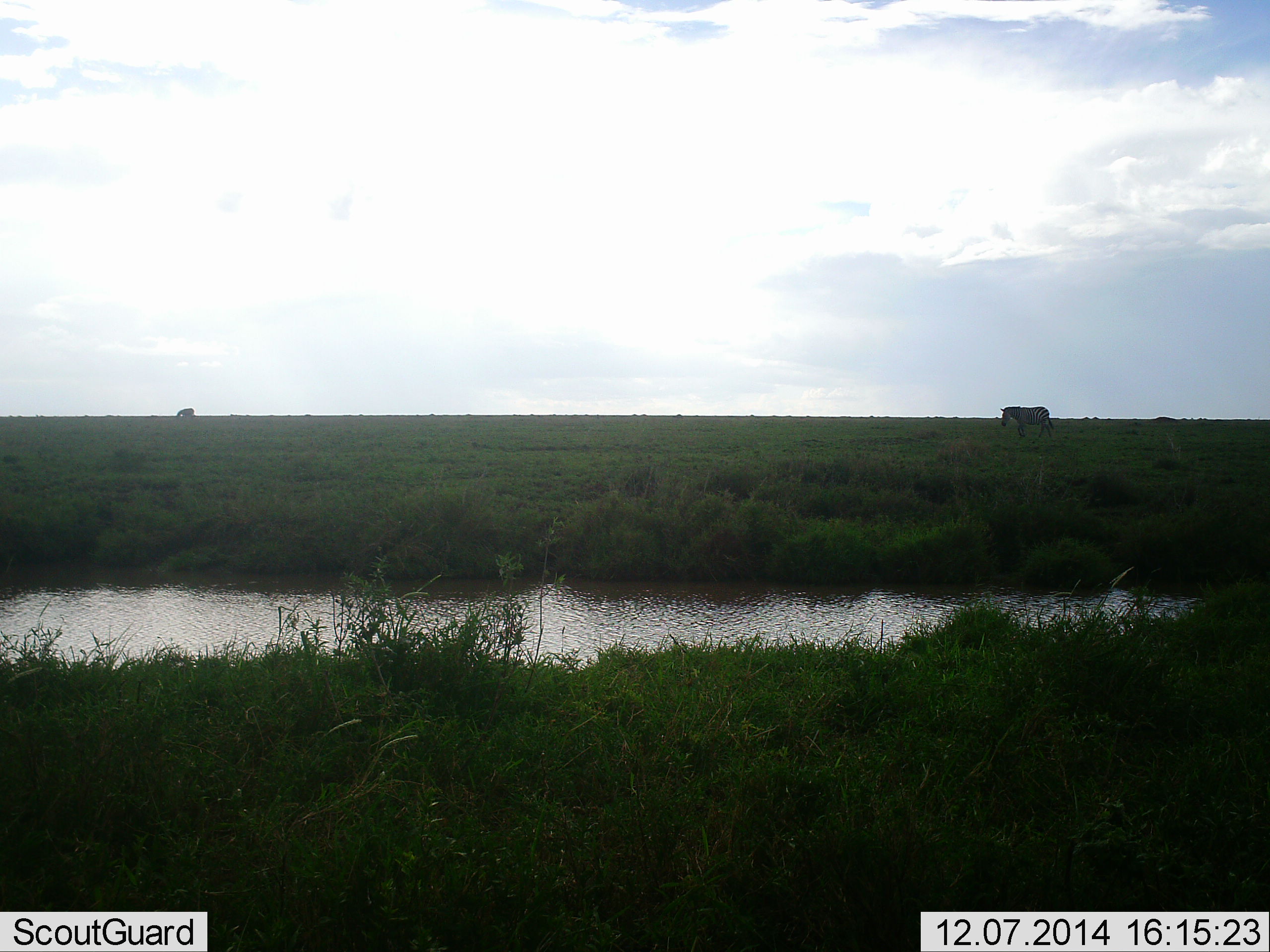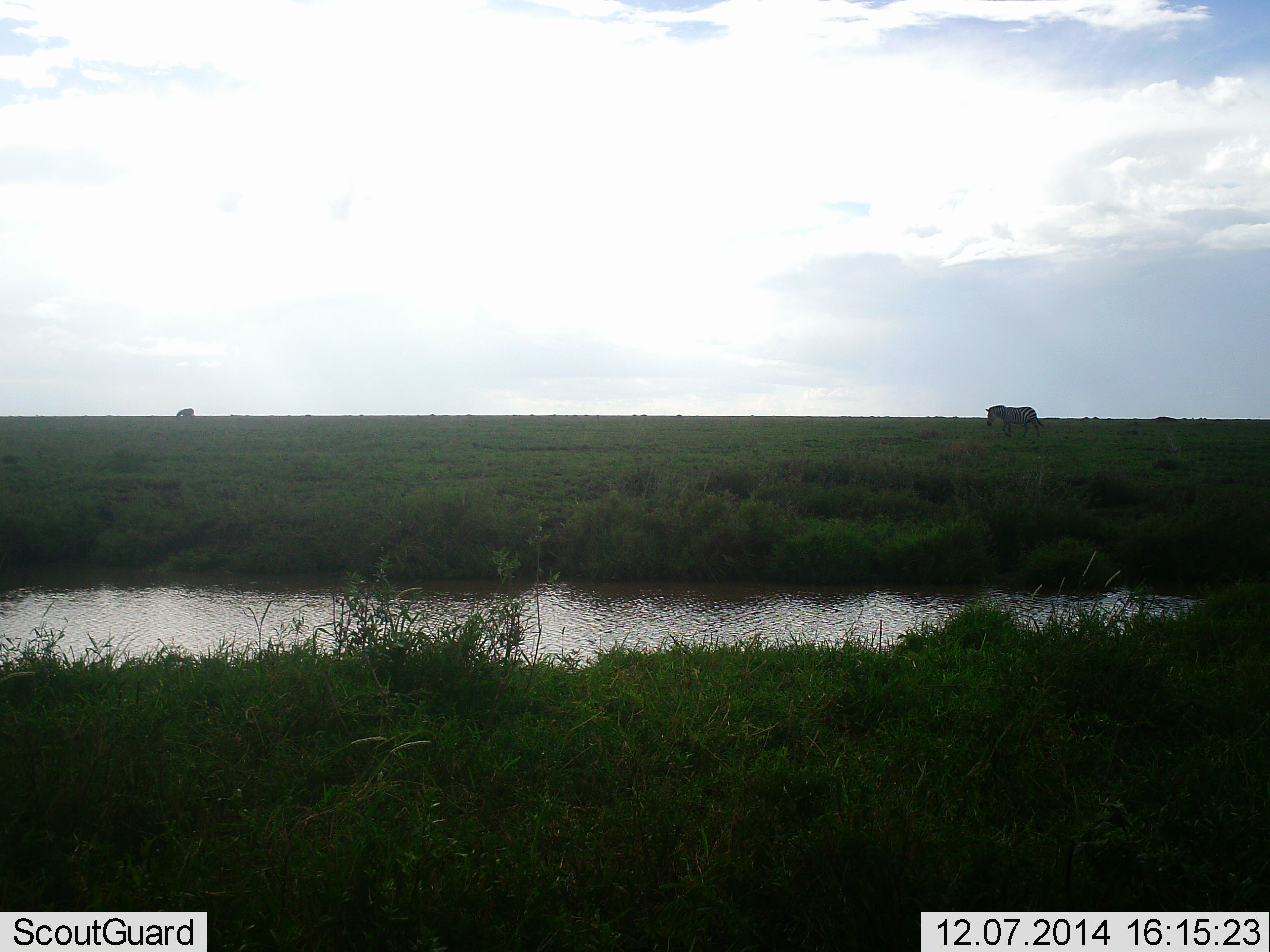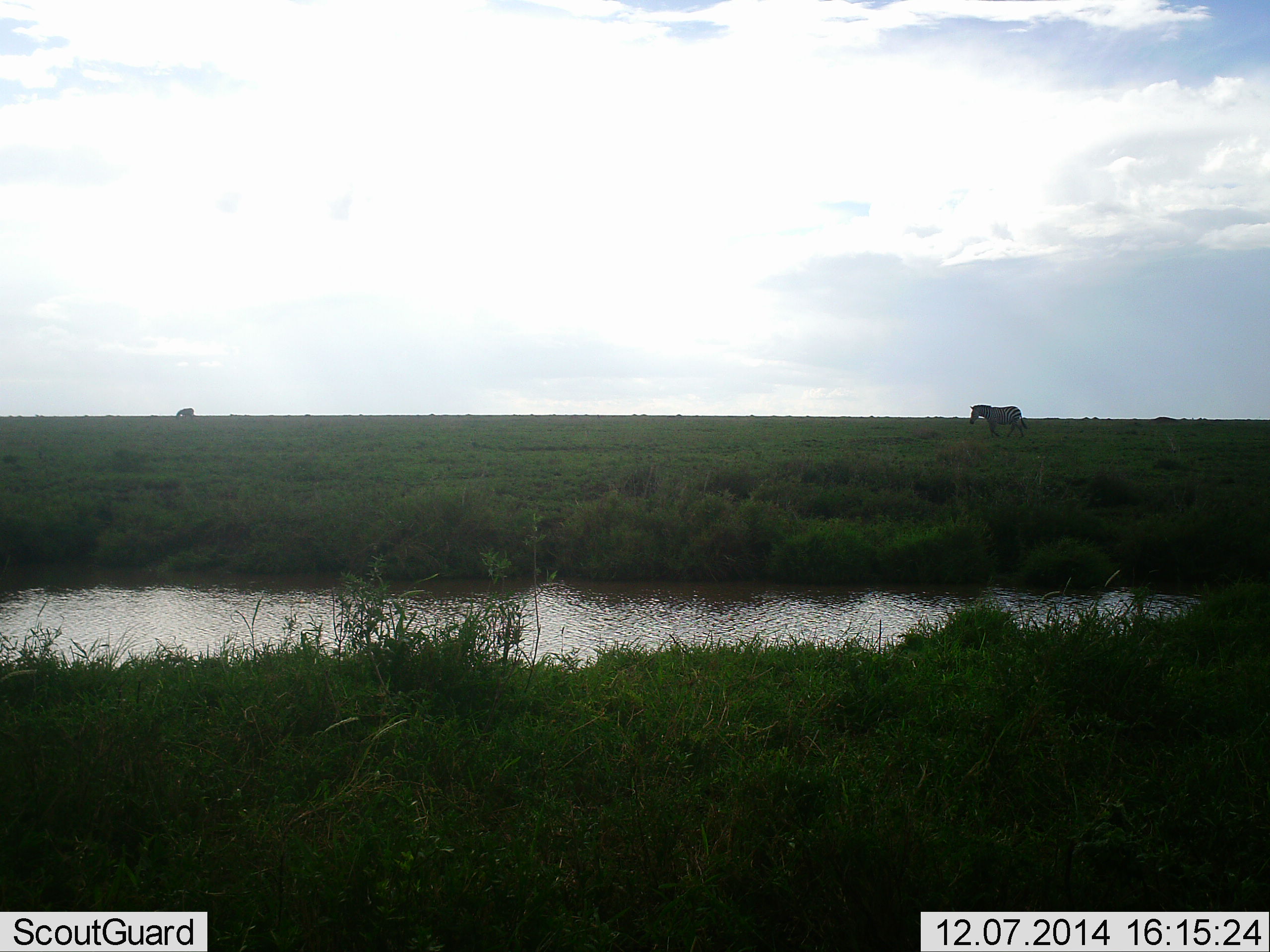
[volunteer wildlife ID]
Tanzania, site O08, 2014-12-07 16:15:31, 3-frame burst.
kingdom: Animalia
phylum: Chordata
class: Mammalia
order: Perissodactyla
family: Equidae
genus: Equus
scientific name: Equus quagga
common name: plains zebra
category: zebra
Zebra (plains zebra) (Equus quagga), count 2. Behavior (volunteer vote fractions): standing 20%, resting 0%, moving 100%, interacting 0%. Young present (vote fraction): 0%. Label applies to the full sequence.